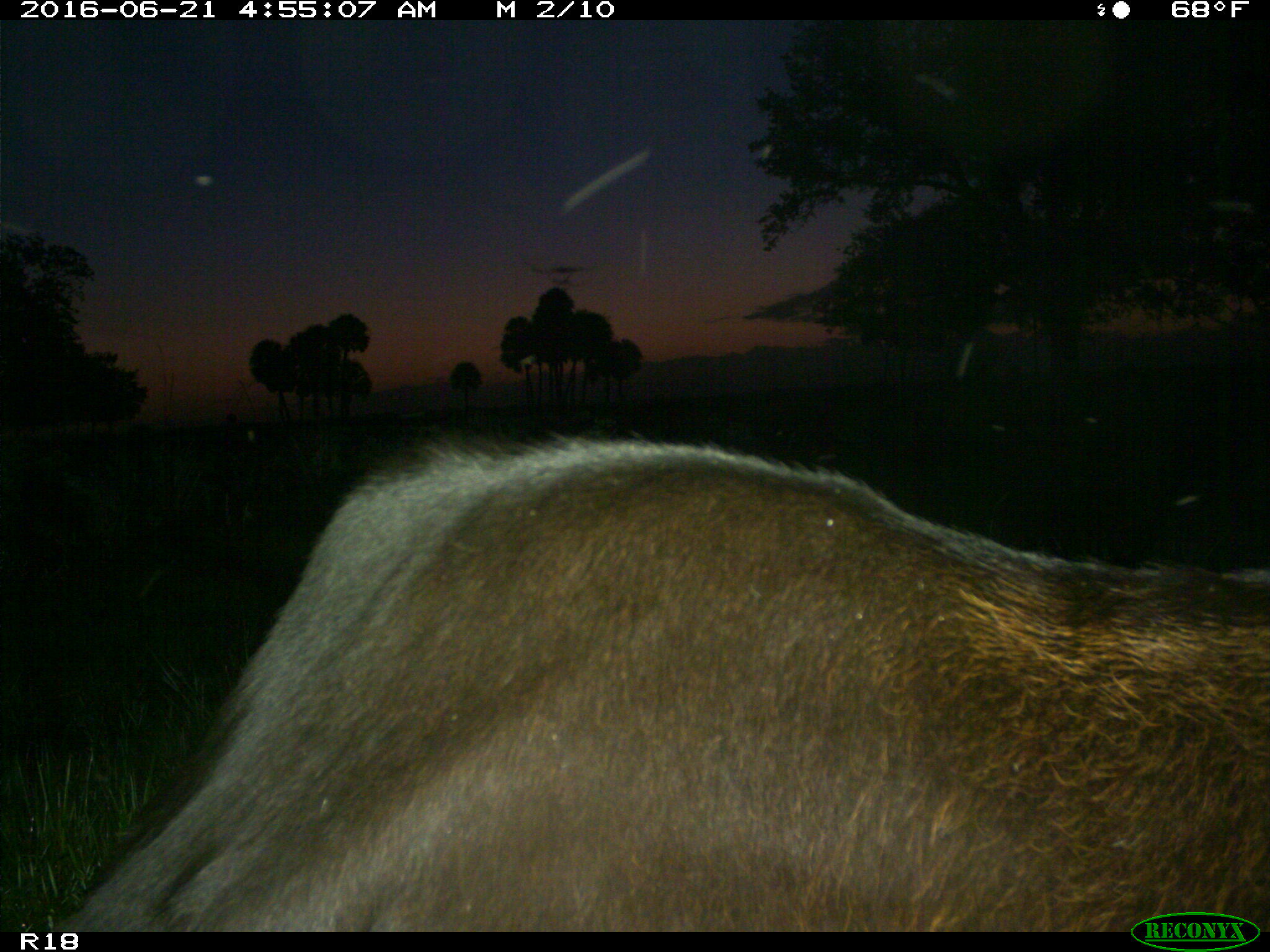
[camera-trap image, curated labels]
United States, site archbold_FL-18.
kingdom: Animalia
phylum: Chordata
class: Mammalia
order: Artiodactyla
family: Bovidae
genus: Bos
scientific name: Bos taurus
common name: domestic cow